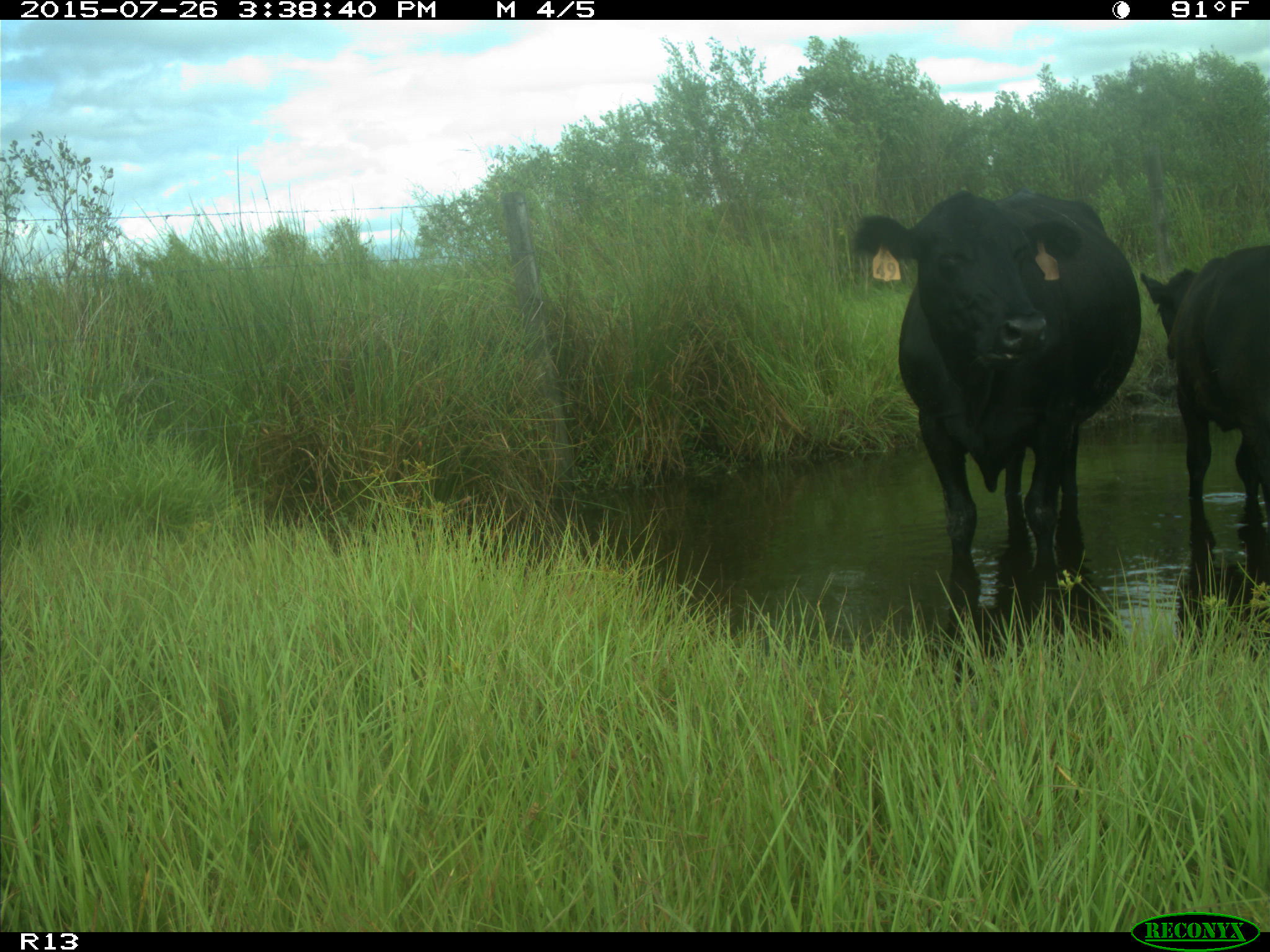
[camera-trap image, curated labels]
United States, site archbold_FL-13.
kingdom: Animalia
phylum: Chordata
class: Mammalia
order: Artiodactyla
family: Bovidae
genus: Bos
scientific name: Bos taurus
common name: domestic cow